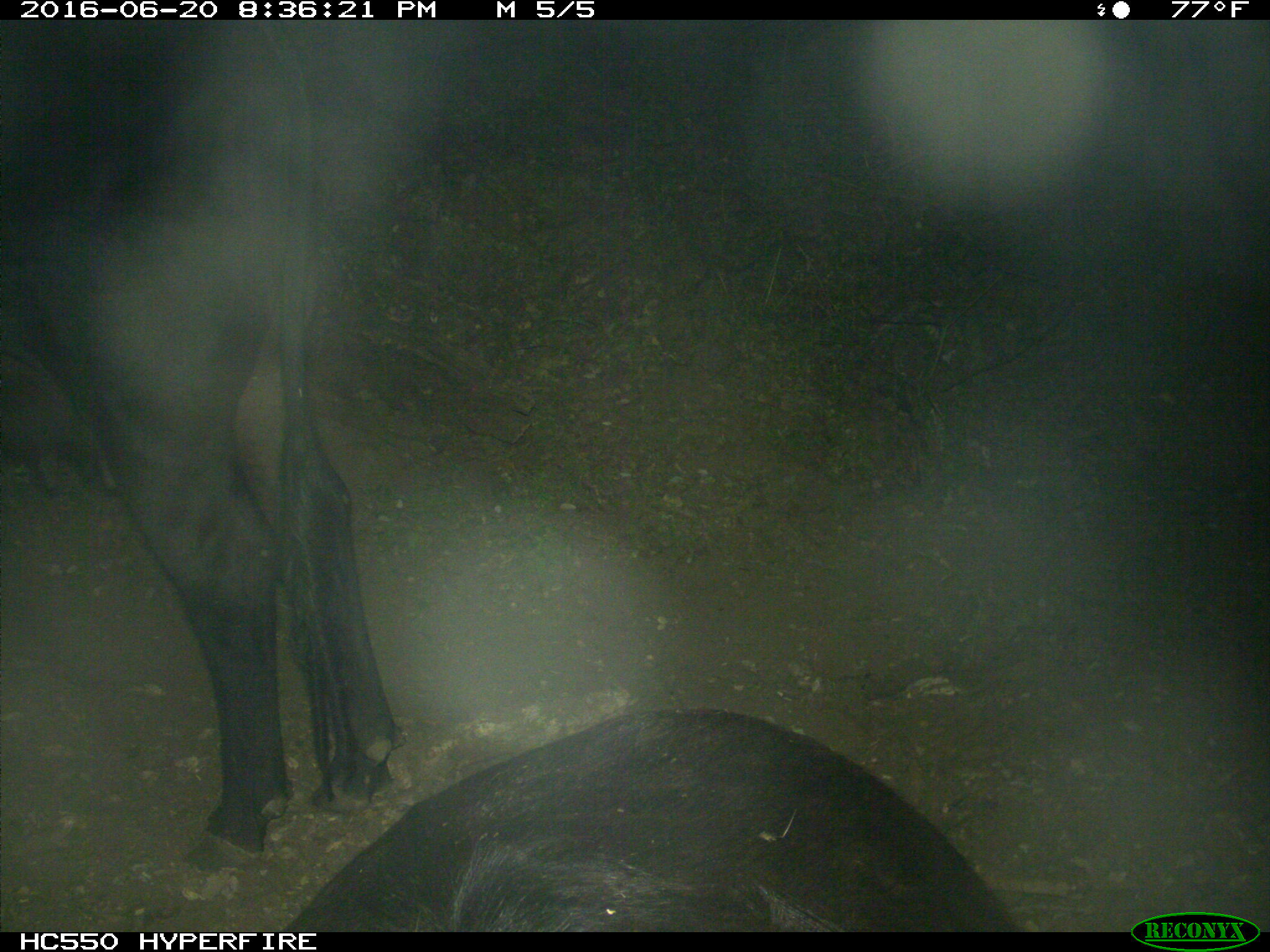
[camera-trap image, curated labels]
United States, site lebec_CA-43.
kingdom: Animalia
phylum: Chordata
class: Mammalia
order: Artiodactyla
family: Bovidae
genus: Bos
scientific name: Bos taurus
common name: domestic cow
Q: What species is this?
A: Bos taurus (domestic cow).